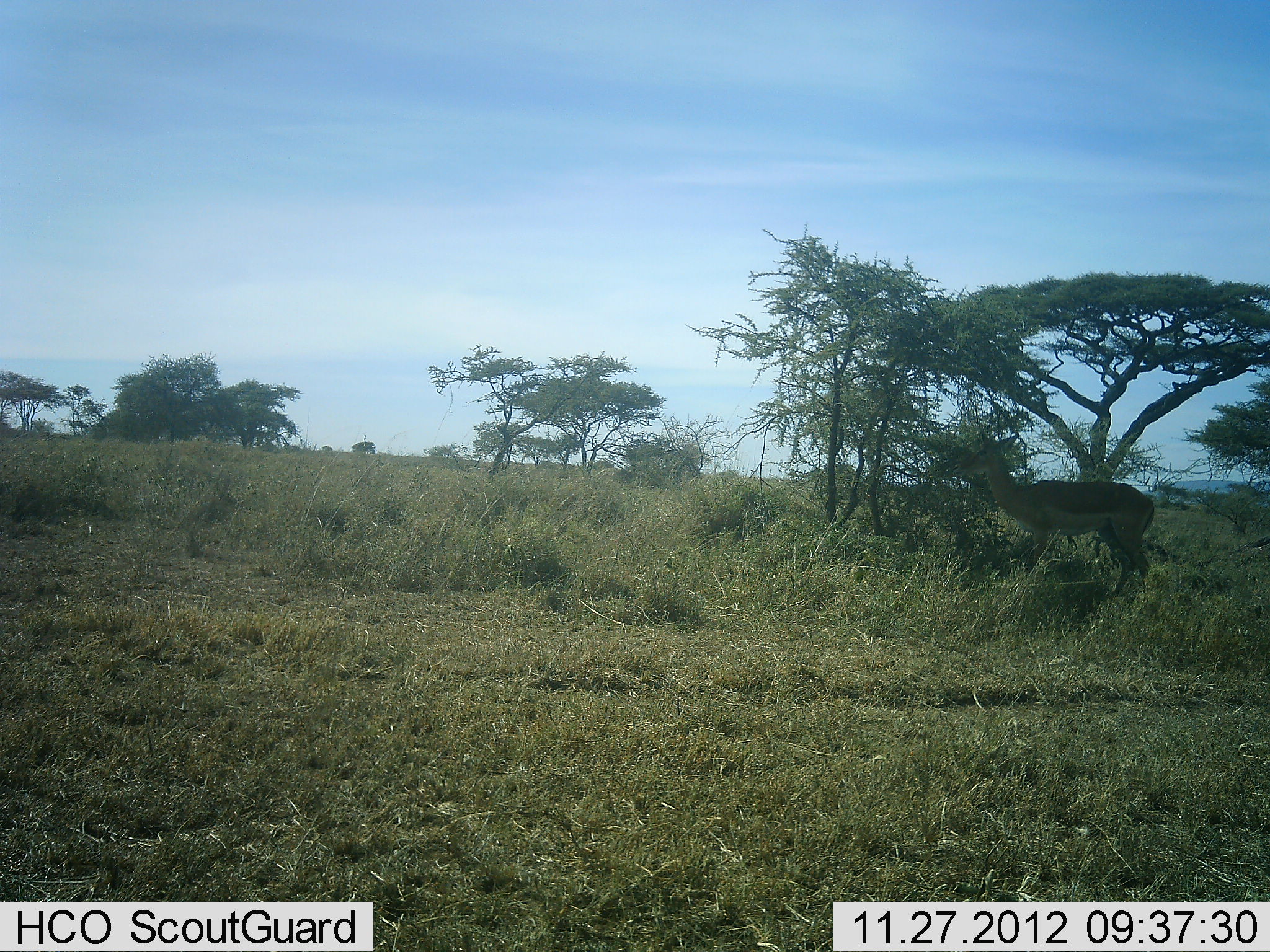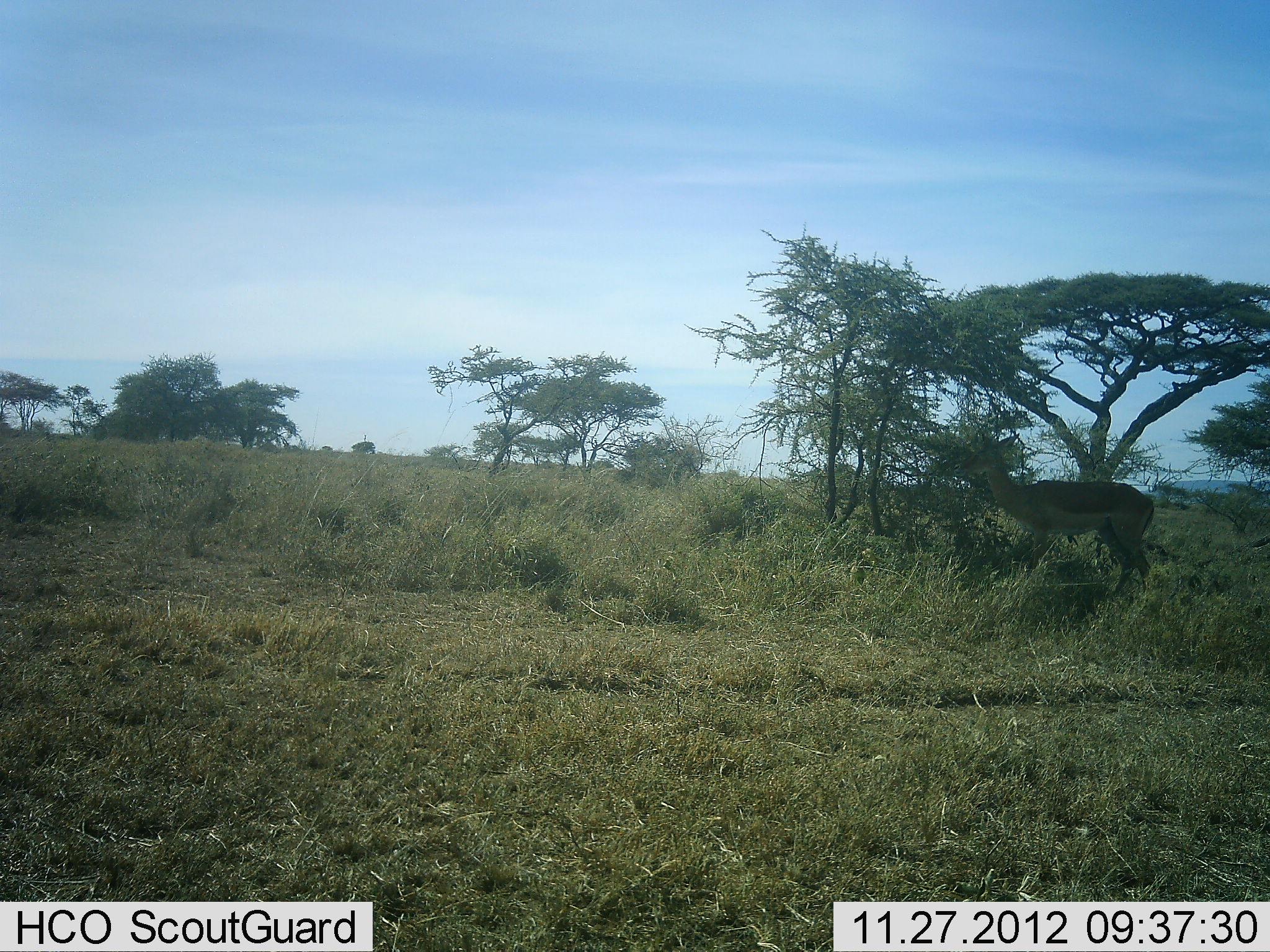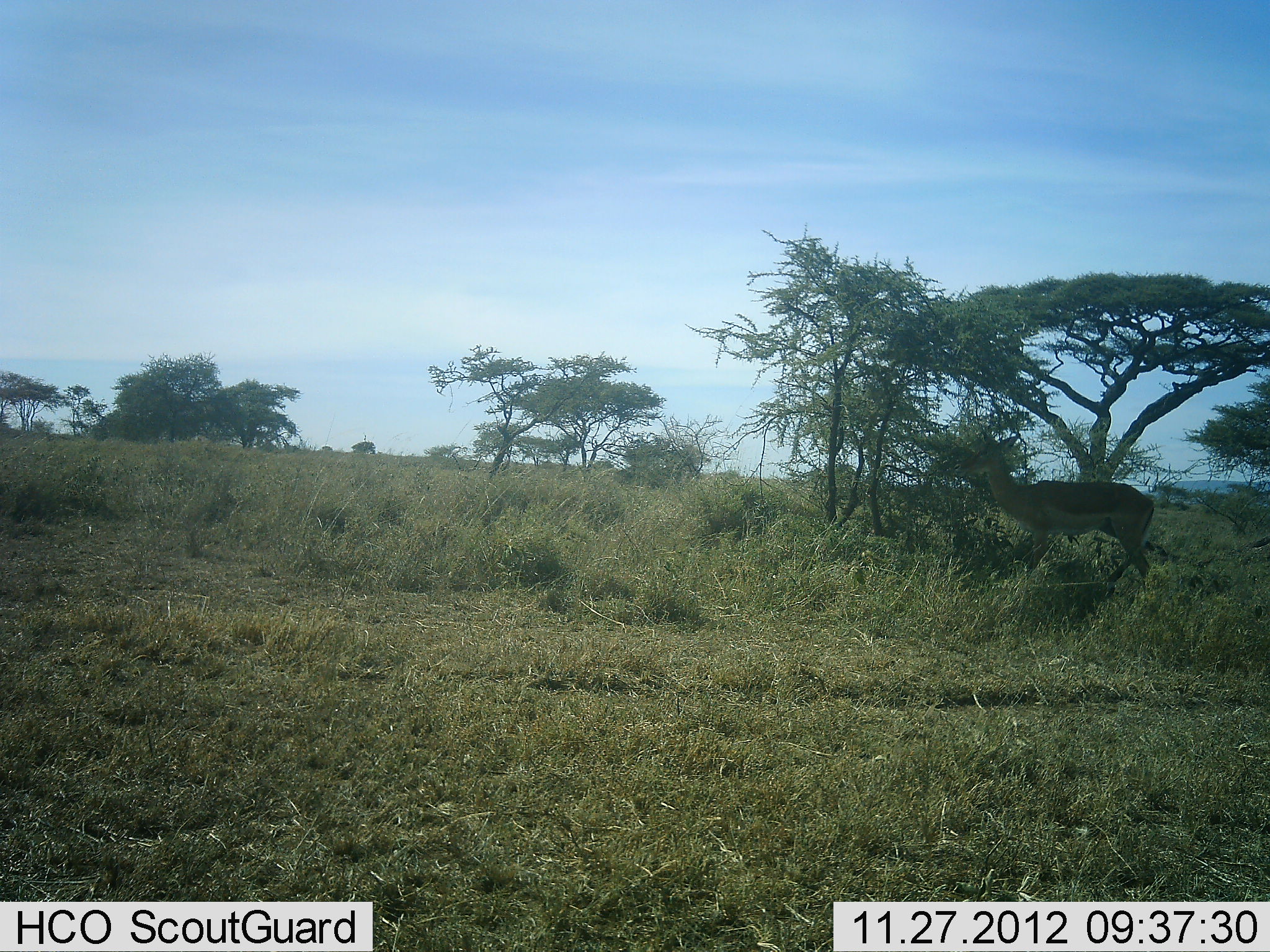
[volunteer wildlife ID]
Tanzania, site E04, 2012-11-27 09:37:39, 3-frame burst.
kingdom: Animalia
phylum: Chordata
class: Mammalia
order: Artiodactyla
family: Bovidae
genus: Aepyceros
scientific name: Aepyceros melampus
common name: impala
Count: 1.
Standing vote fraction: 87%.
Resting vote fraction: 0%.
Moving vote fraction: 0%.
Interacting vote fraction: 7%.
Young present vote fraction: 0%.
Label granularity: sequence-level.